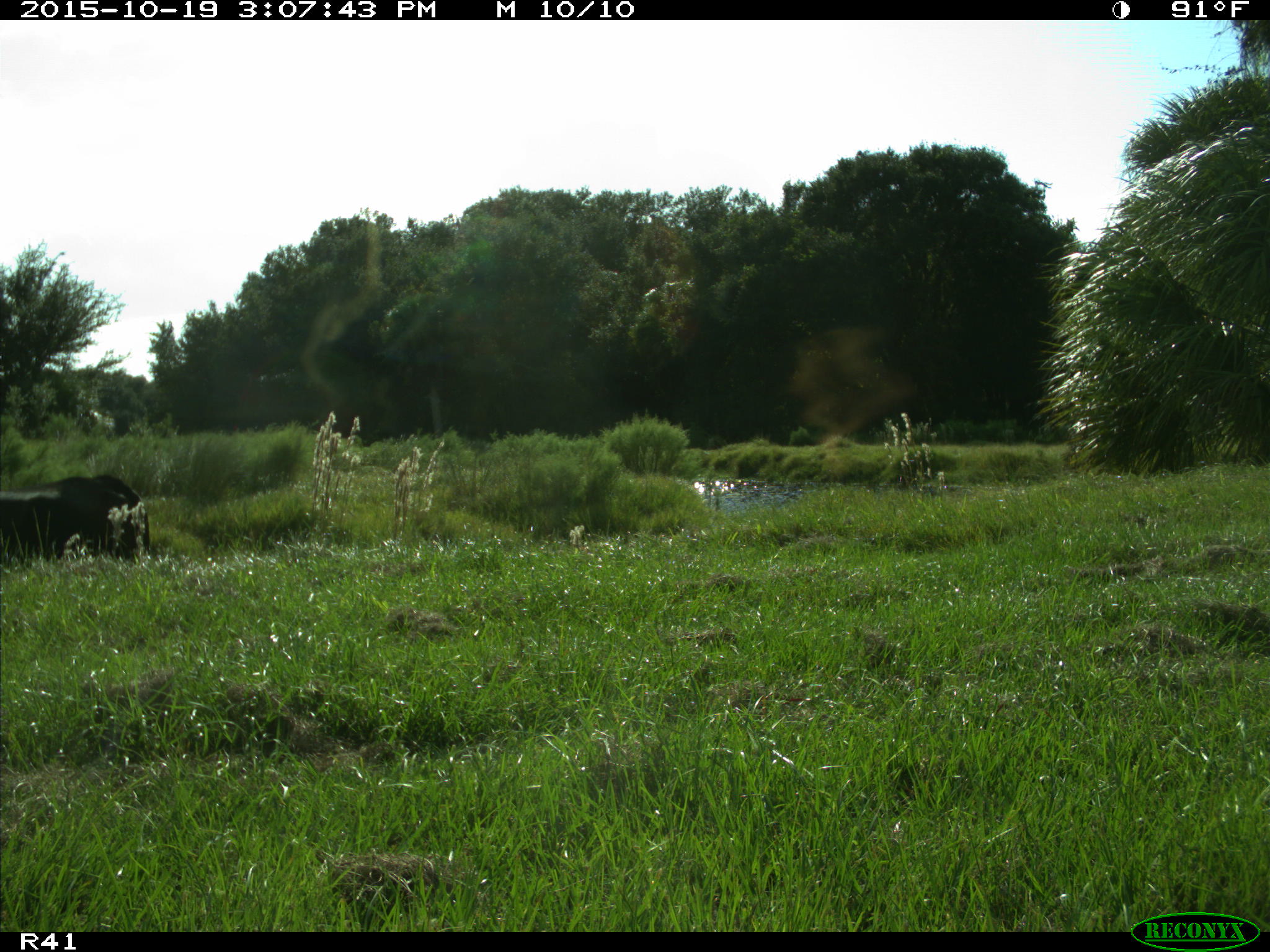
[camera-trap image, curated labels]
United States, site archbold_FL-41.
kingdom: Animalia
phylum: Chordata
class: Mammalia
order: Artiodactyla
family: Bovidae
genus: Bos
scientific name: Bos taurus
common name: domestic cow